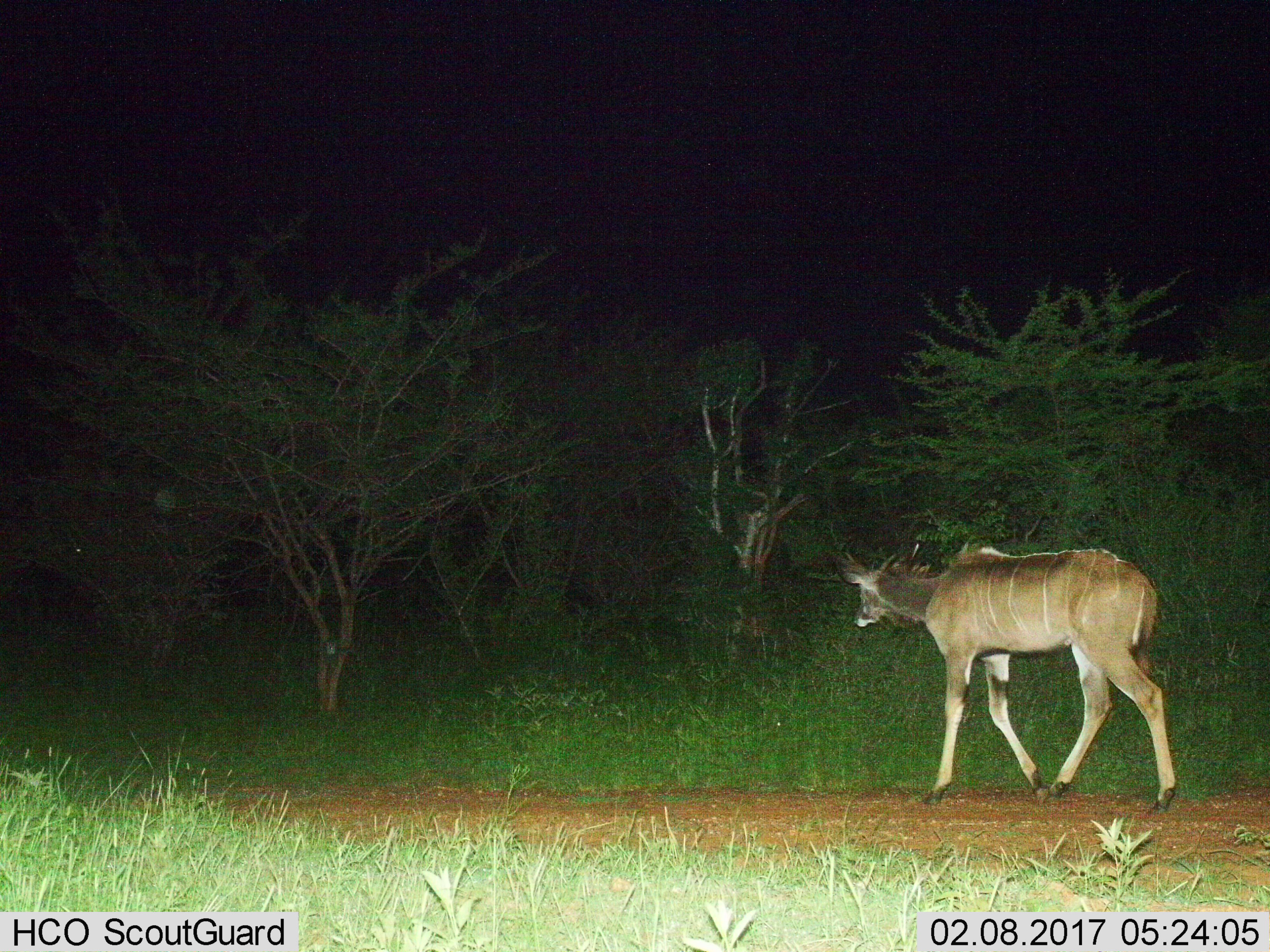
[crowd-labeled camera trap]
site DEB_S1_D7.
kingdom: Animalia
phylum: Chordata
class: Mammalia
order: Artiodactyla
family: Bovidae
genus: Tragelaphus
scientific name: Tragelaphus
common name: kudu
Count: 1.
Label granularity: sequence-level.